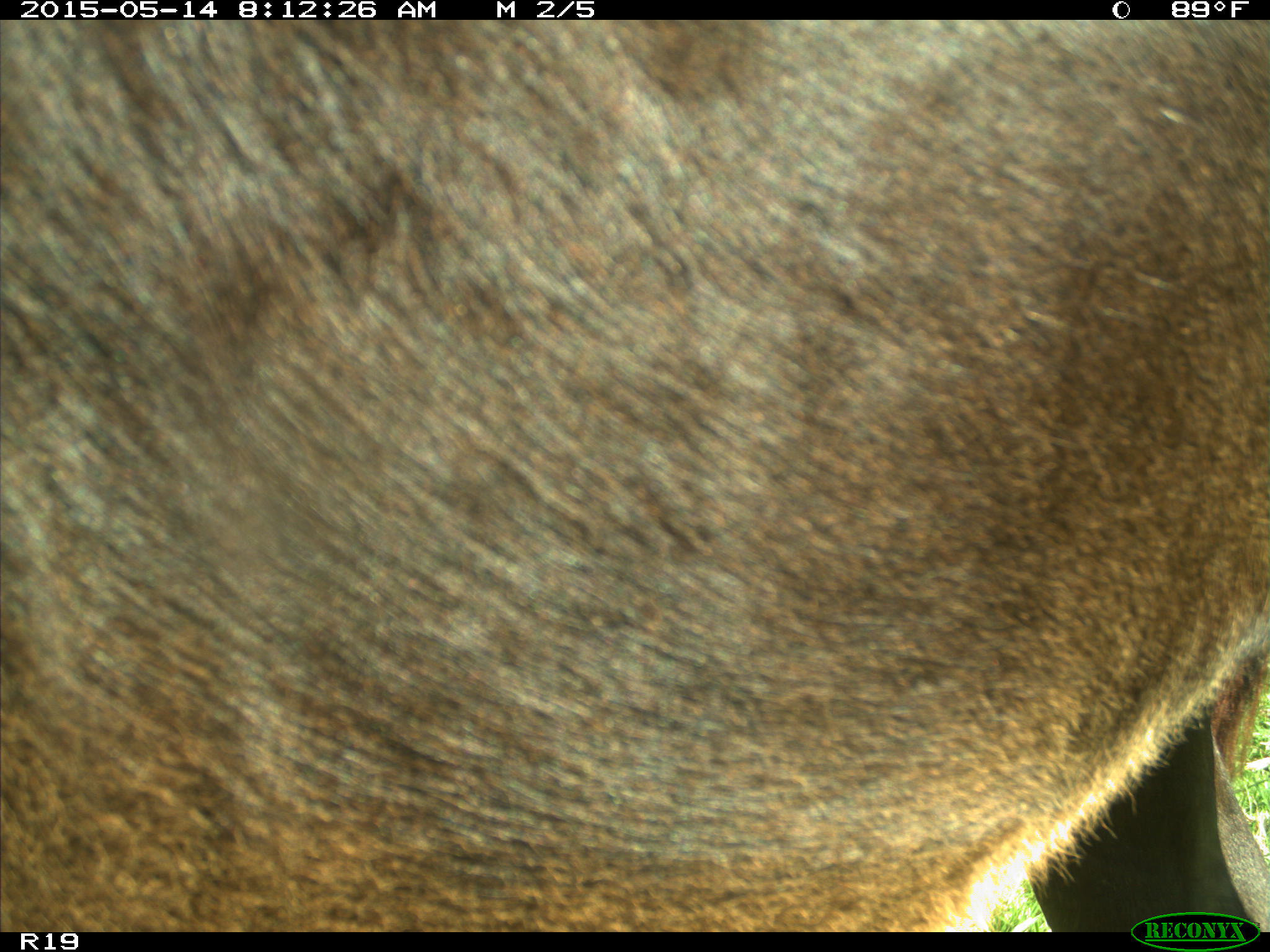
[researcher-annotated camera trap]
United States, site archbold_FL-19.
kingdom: Animalia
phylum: Chordata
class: Mammalia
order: Artiodactyla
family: Bovidae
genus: Bos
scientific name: Bos taurus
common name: domestic cow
Bos taurus (domestic cow).